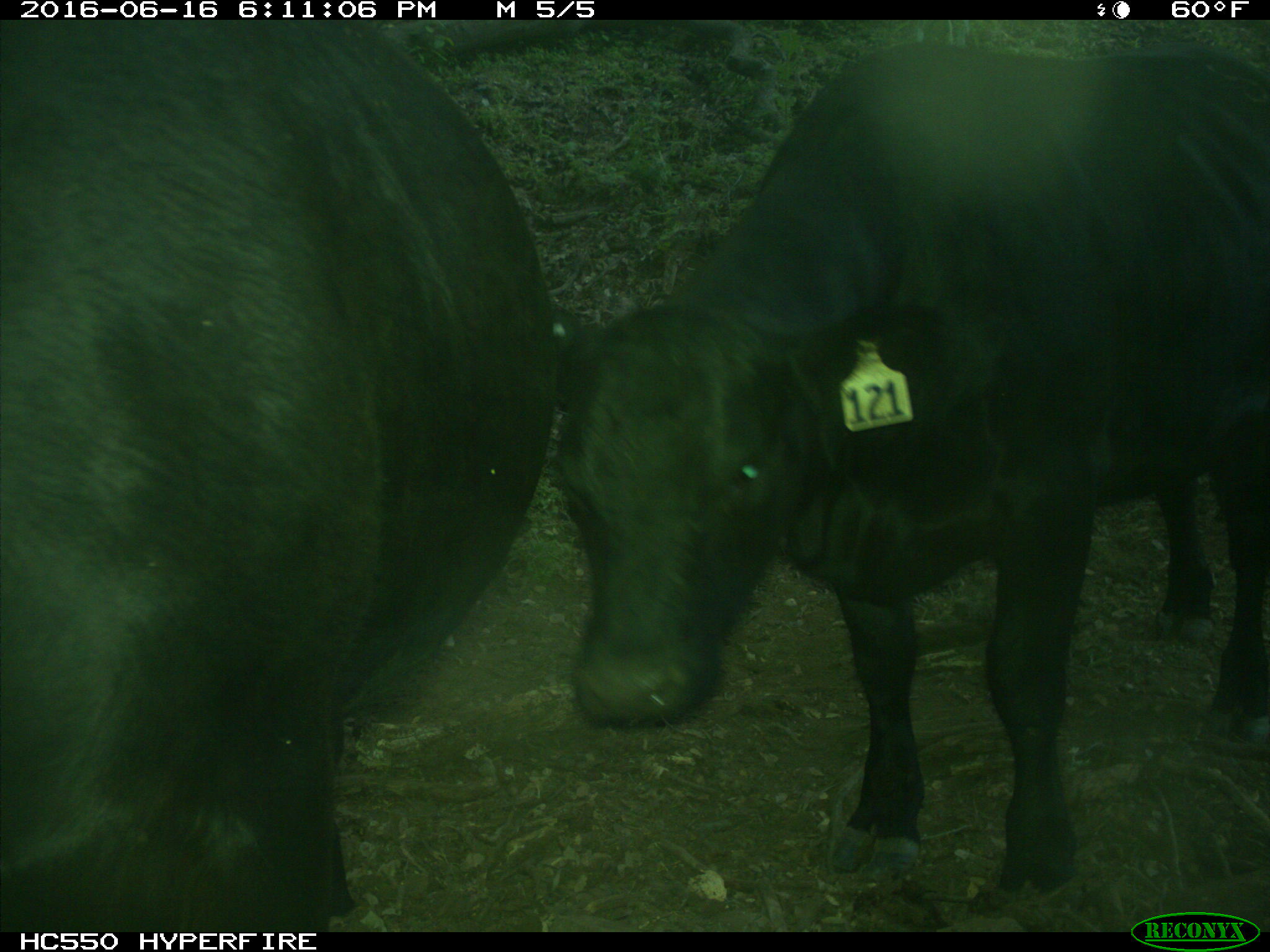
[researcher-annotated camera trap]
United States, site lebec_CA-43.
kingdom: Animalia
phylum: Chordata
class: Mammalia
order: Artiodactyla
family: Bovidae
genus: Bos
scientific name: Bos taurus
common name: domestic cow